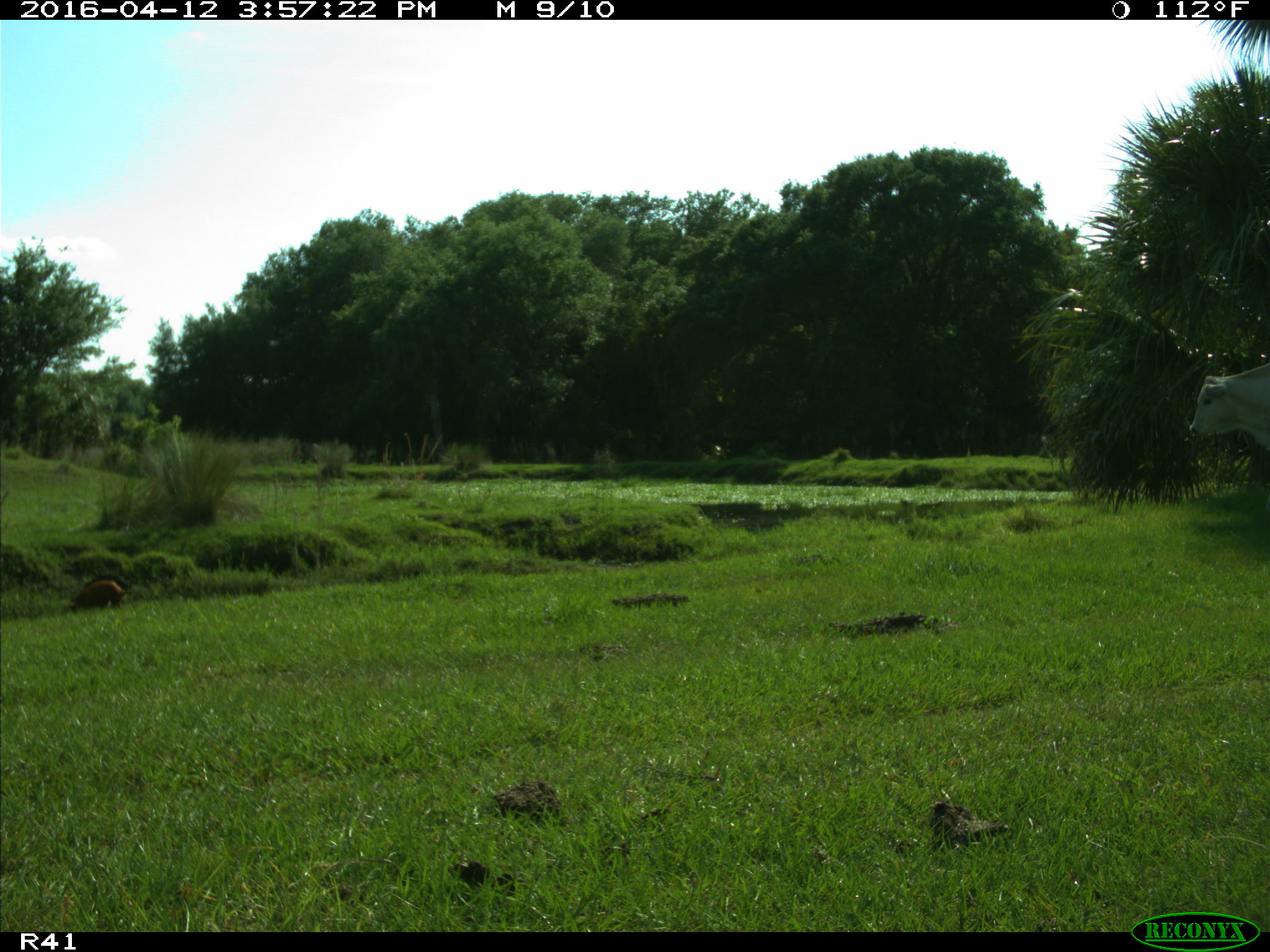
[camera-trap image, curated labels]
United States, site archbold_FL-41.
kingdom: Animalia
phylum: Chordata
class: Mammalia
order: Artiodactyla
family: Suidae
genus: Sus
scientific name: Sus scrofa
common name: wild boar